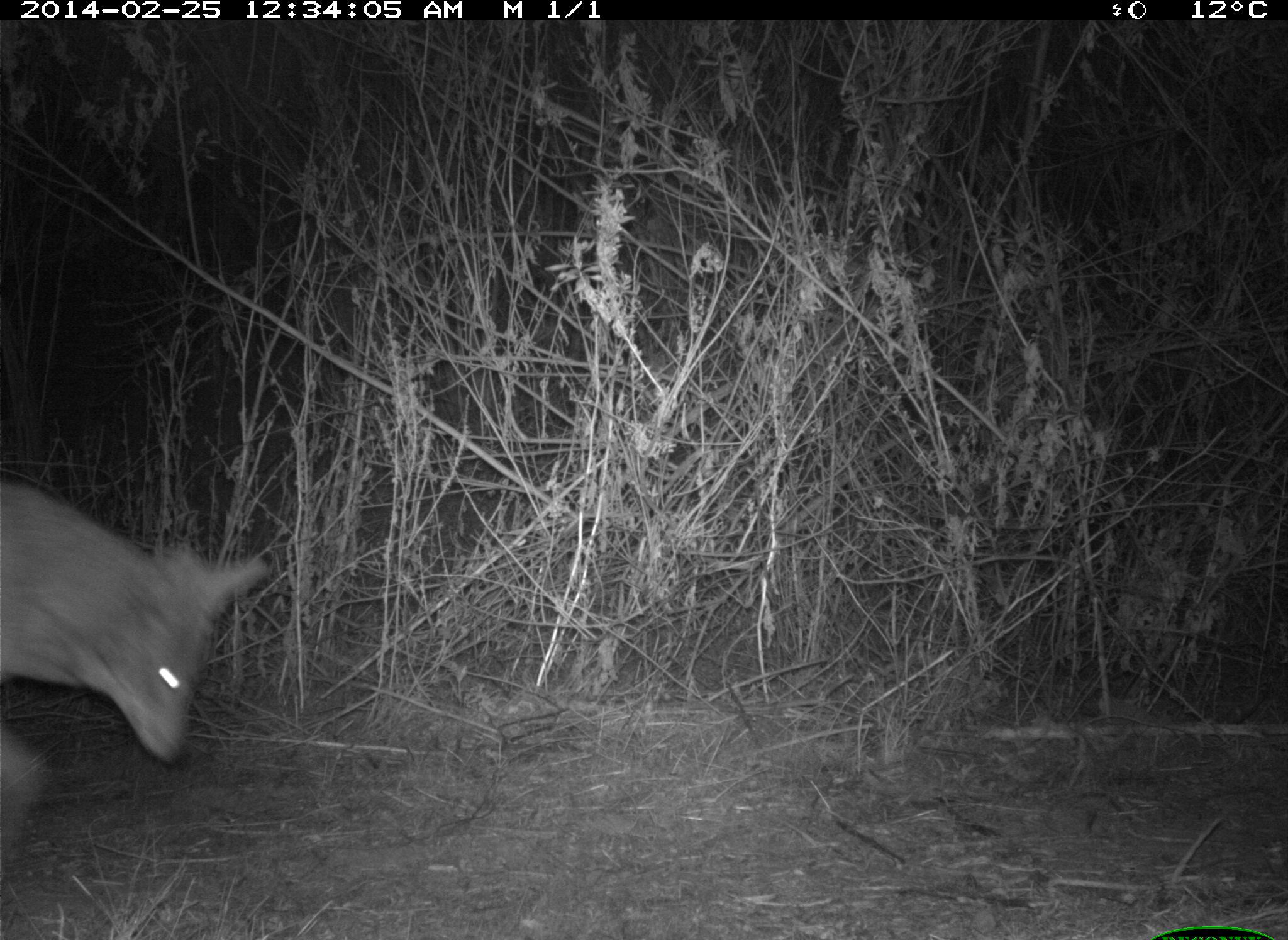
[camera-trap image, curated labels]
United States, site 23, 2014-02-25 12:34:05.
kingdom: Animalia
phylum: Chordata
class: Mammalia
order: Carnivora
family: Canidae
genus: Canis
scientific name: Canis latrans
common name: coyote